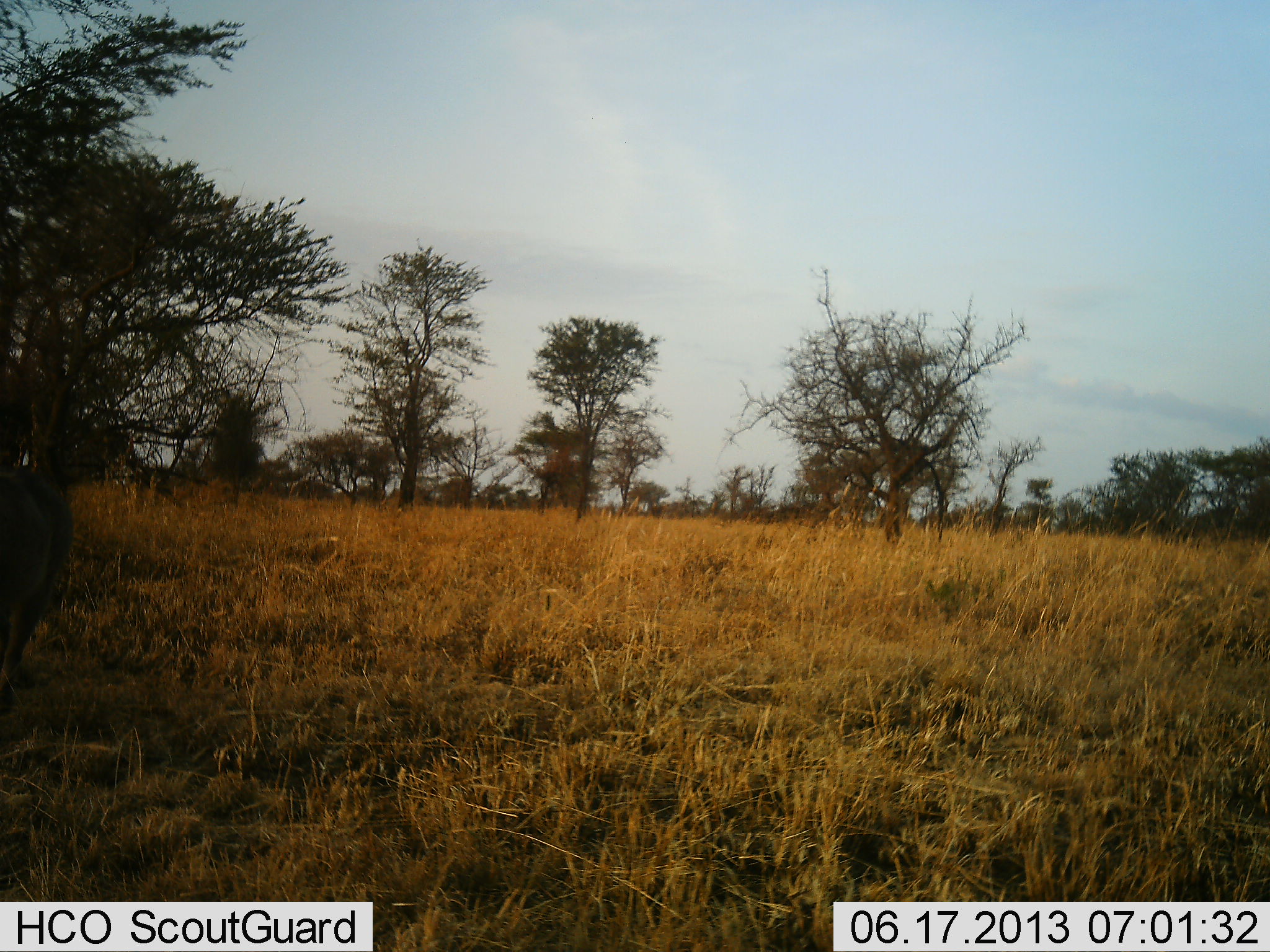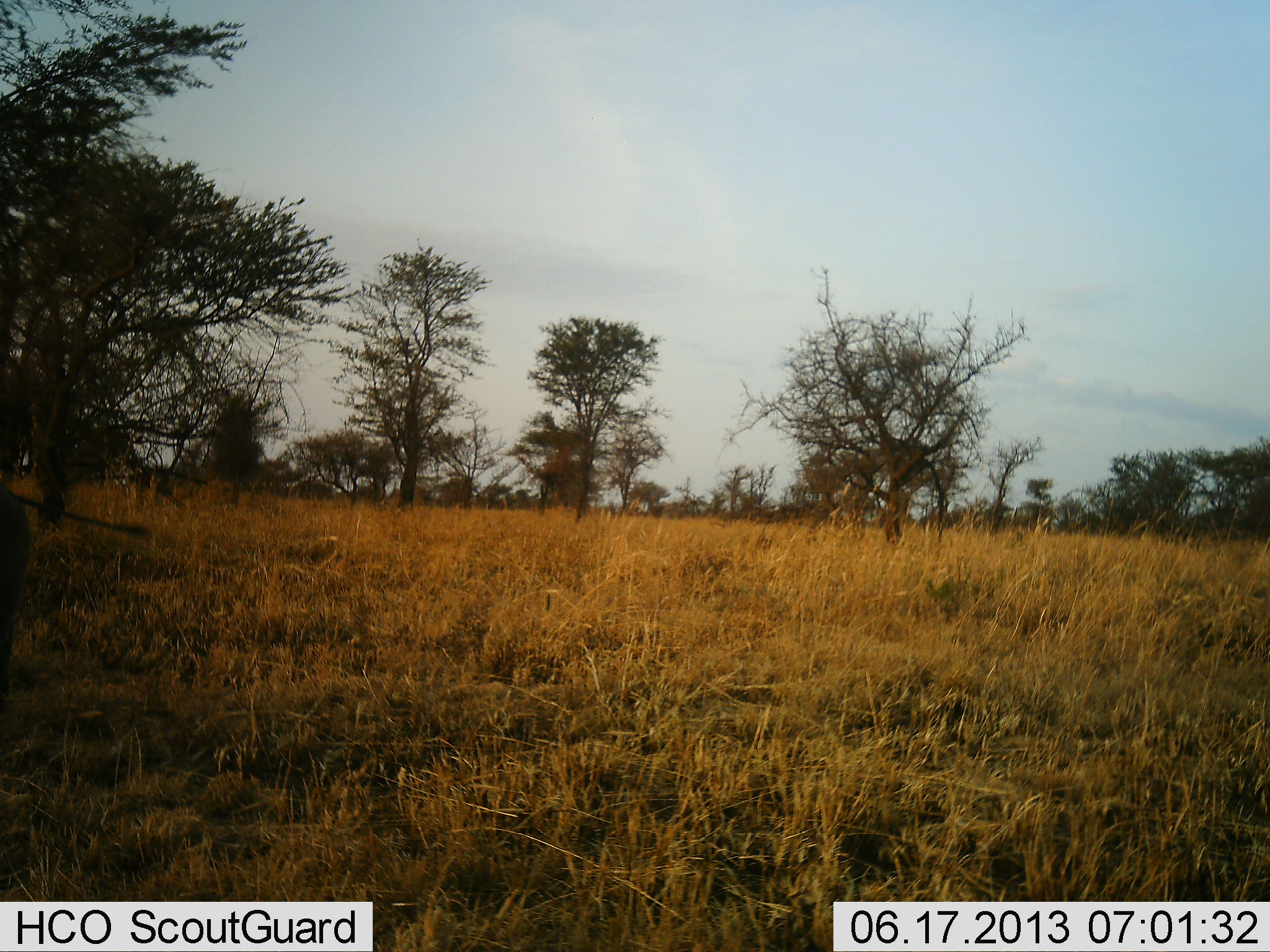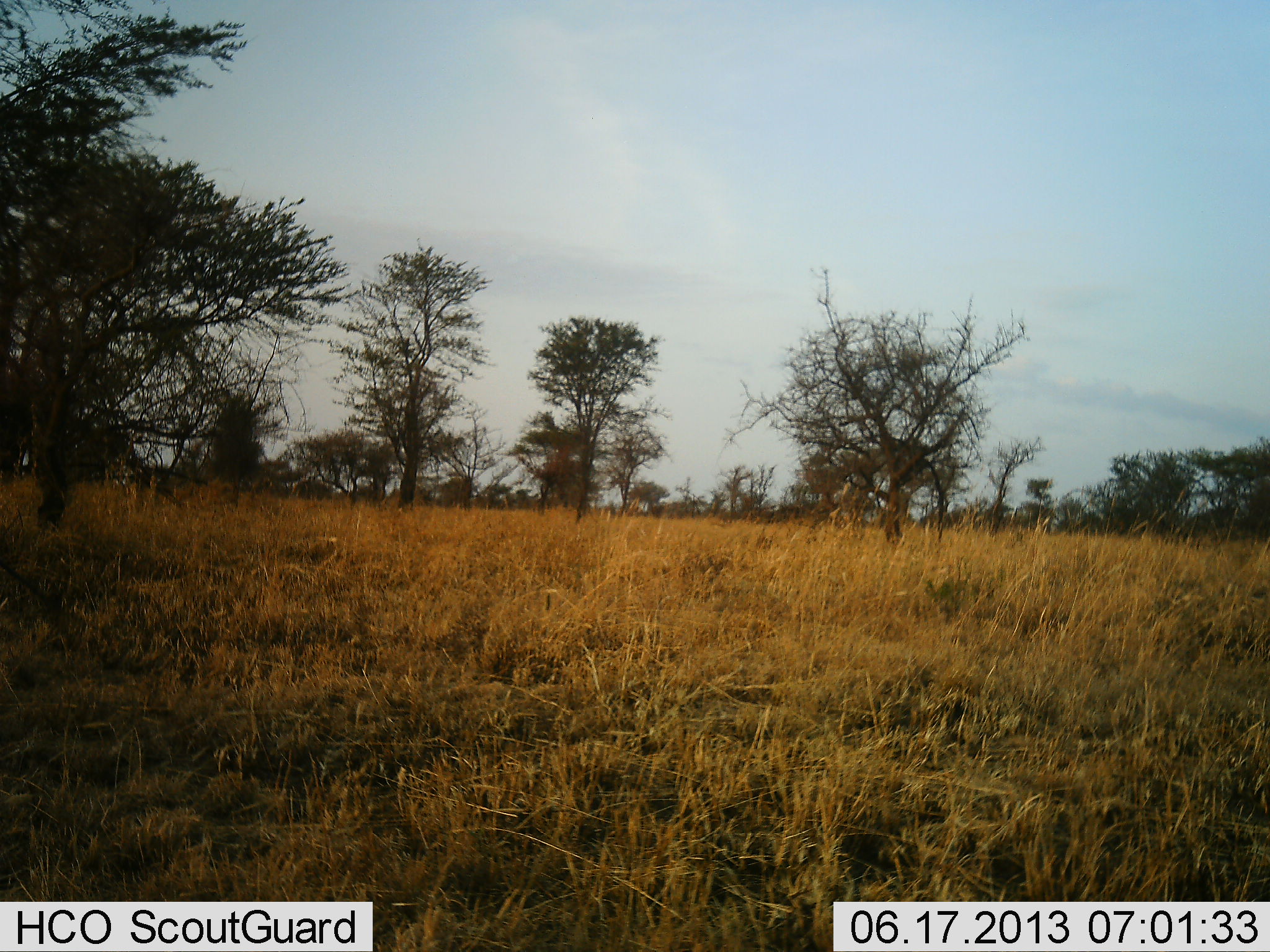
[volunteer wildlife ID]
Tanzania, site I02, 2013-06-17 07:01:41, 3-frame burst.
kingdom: Animalia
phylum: Chordata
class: Mammalia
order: Artiodactyla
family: Suidae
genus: Phacochoerus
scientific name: Phacochoerus africanus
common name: warthog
Warthog (Phacochoerus africanus), count 1. Behavior (volunteer vote fractions): standing 25%, resting 0%, moving 75%, interacting 0%. Young present (vote fraction): 0%. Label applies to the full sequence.